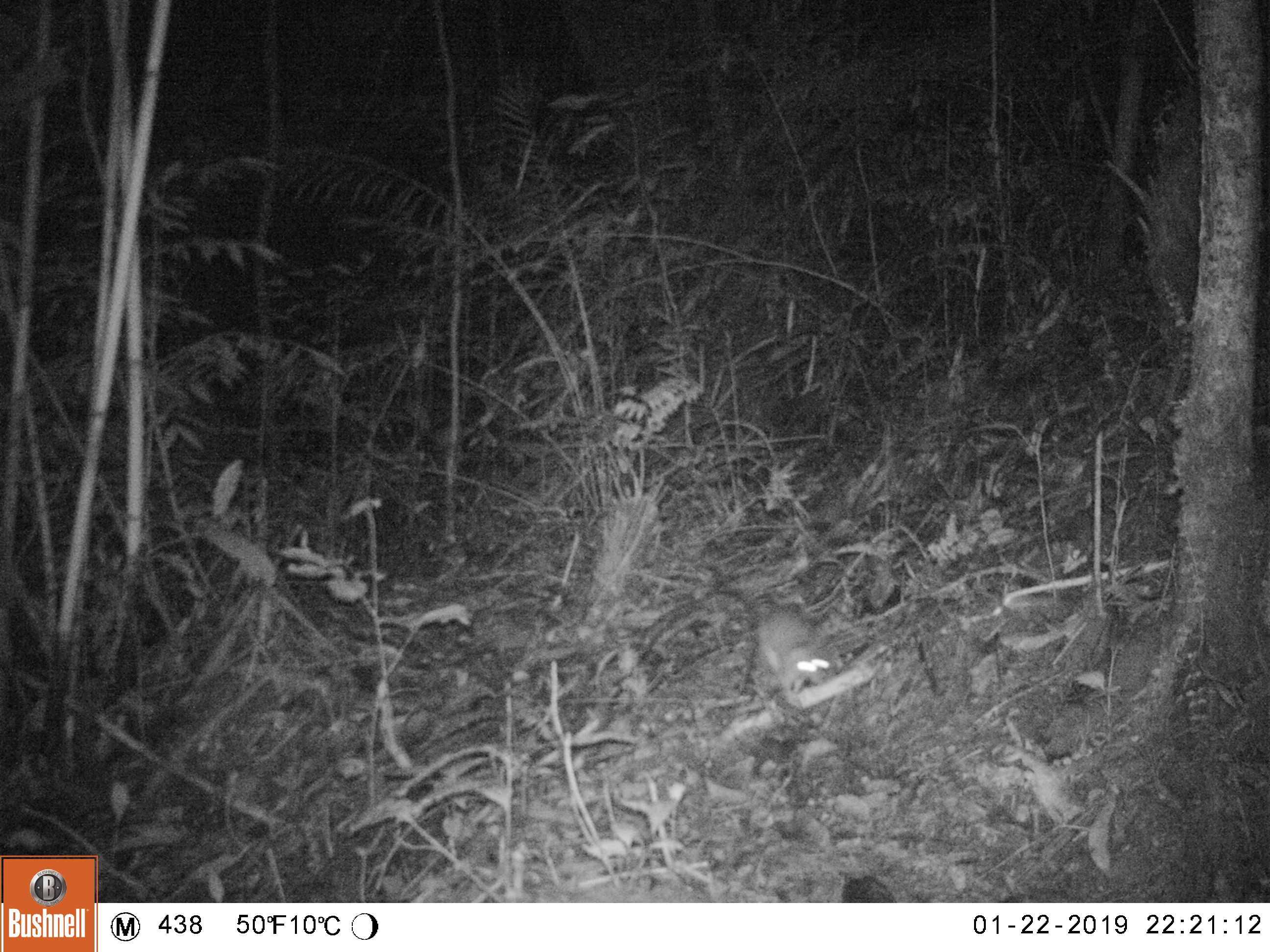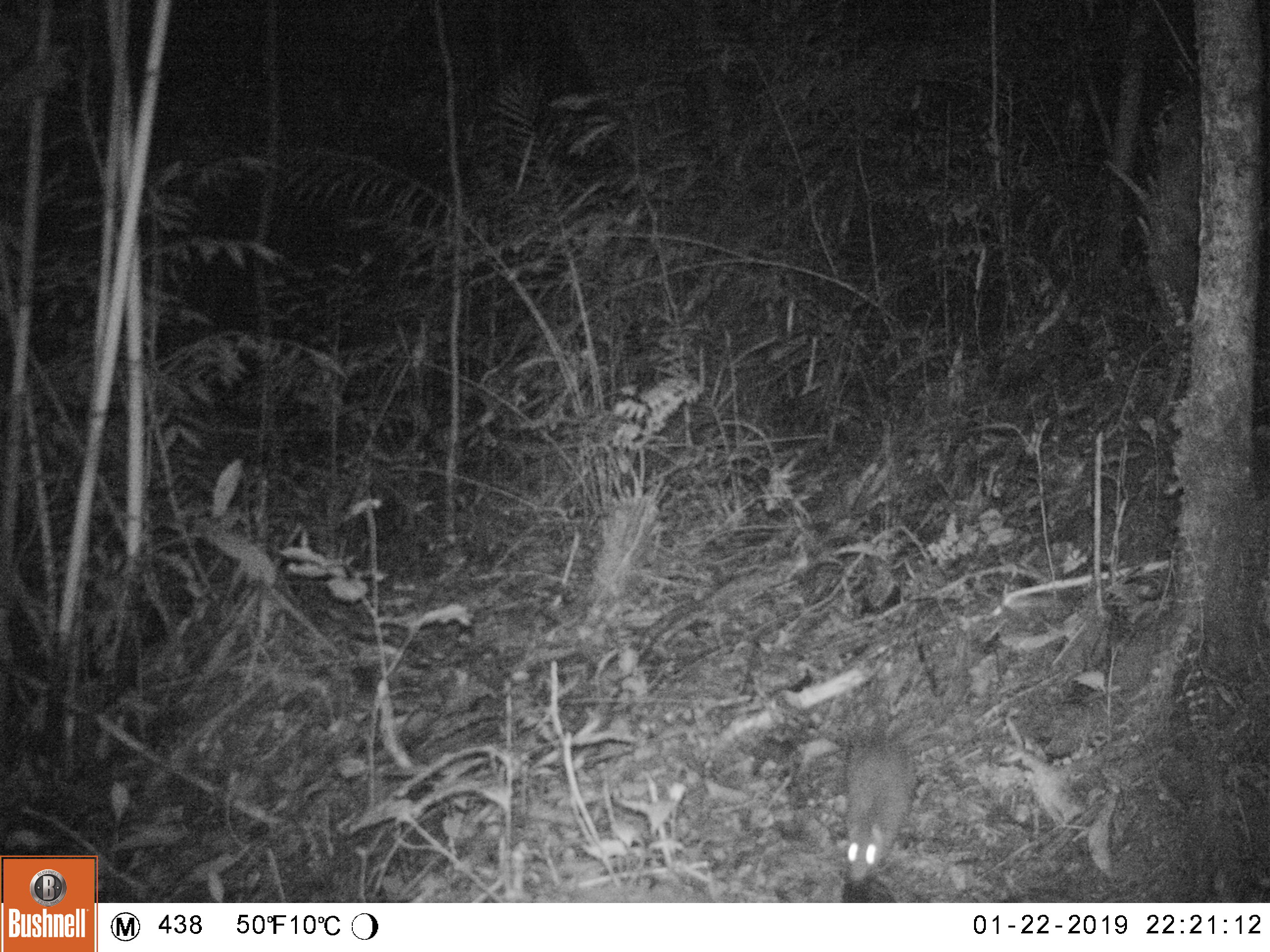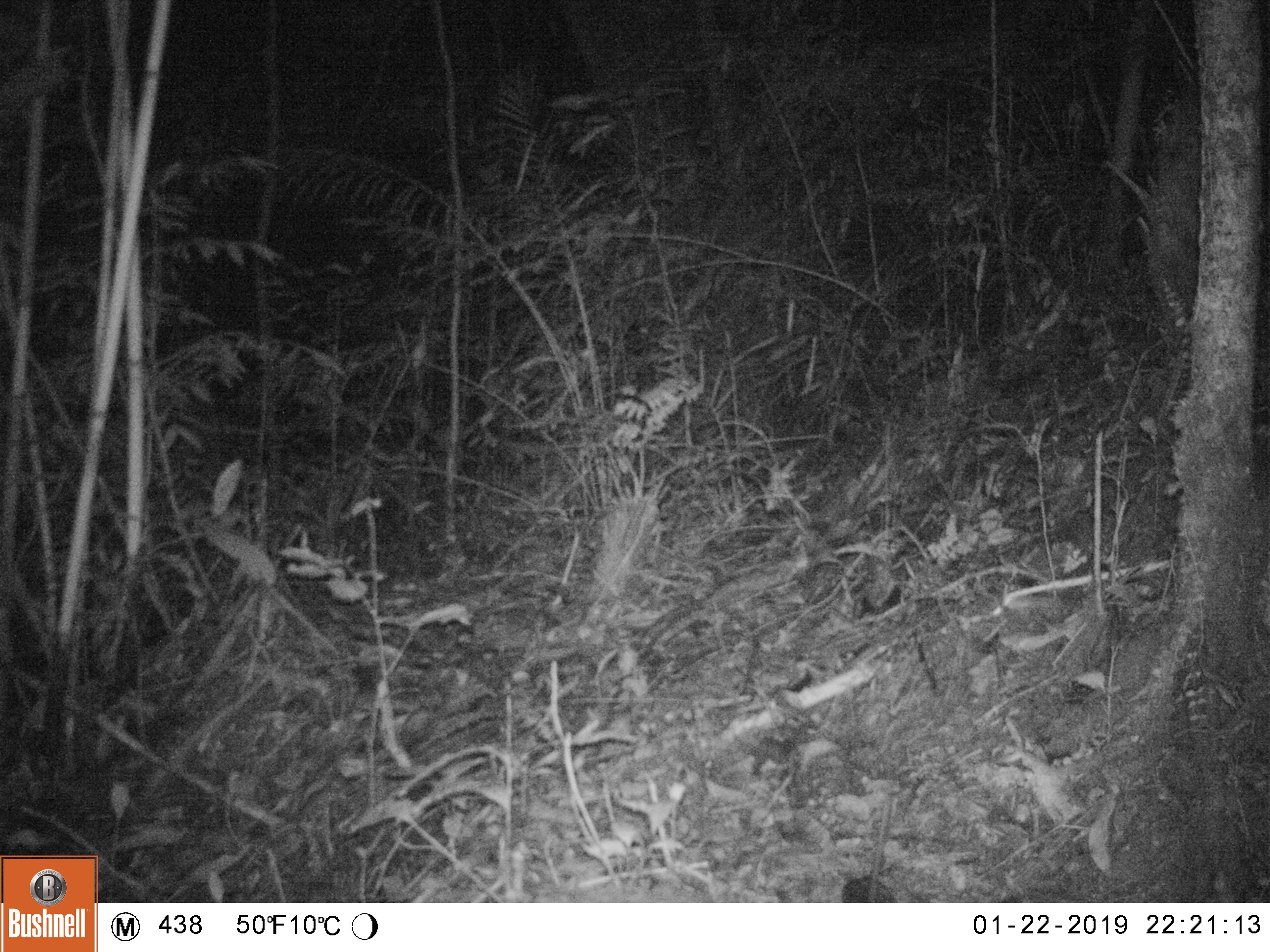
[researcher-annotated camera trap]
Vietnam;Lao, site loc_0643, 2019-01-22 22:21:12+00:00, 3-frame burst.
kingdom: Animalia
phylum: Chordata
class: Mammalia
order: Rodentia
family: Muridae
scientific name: Muridae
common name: old-world mice and rats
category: unidentified murid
Unidentified murid (old-world mice and rats) (Muridae). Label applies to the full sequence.